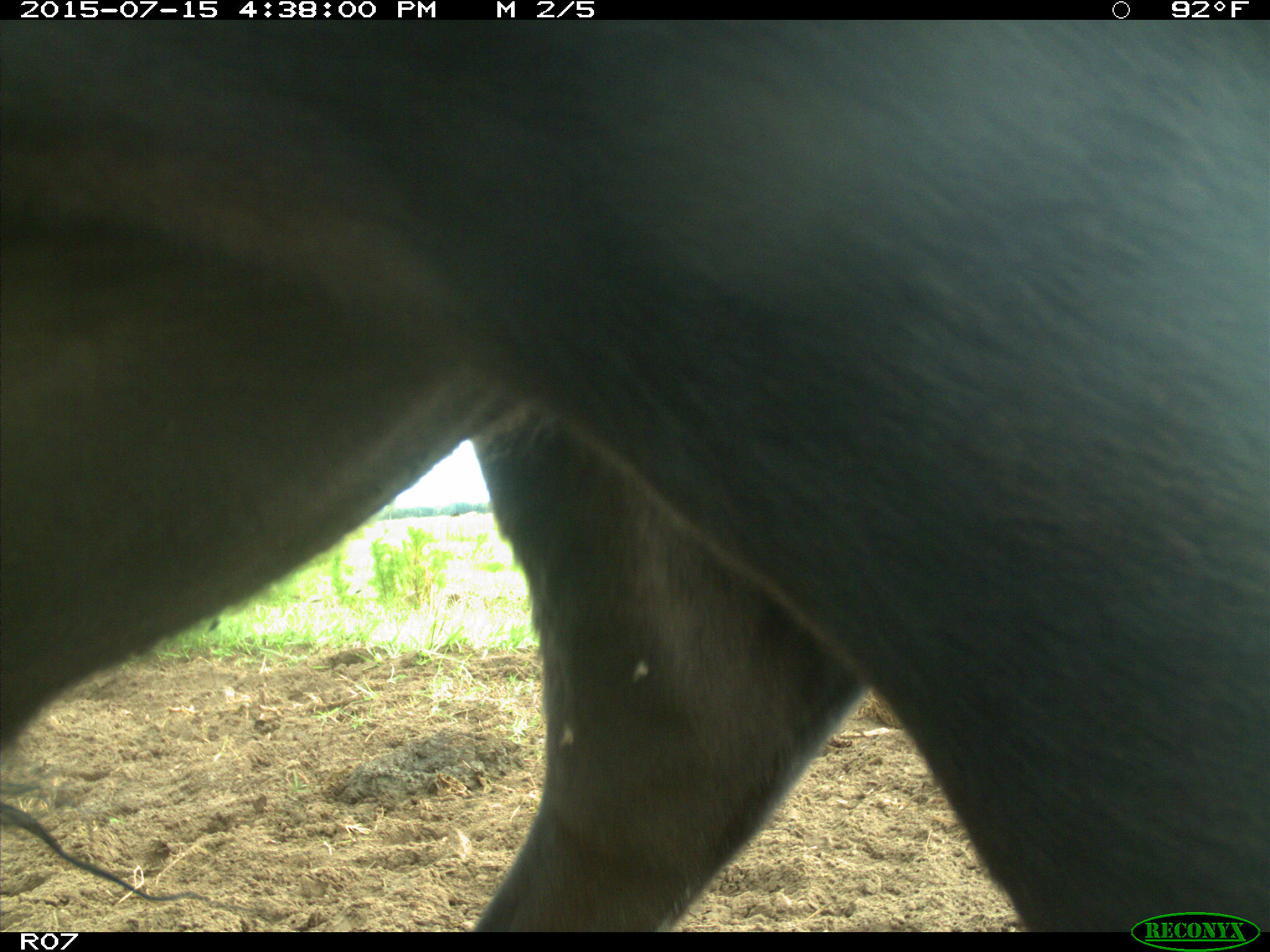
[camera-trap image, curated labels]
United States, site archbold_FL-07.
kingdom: Animalia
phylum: Chordata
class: Mammalia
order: Artiodactyla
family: Bovidae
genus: Bos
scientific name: Bos taurus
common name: domestic cow